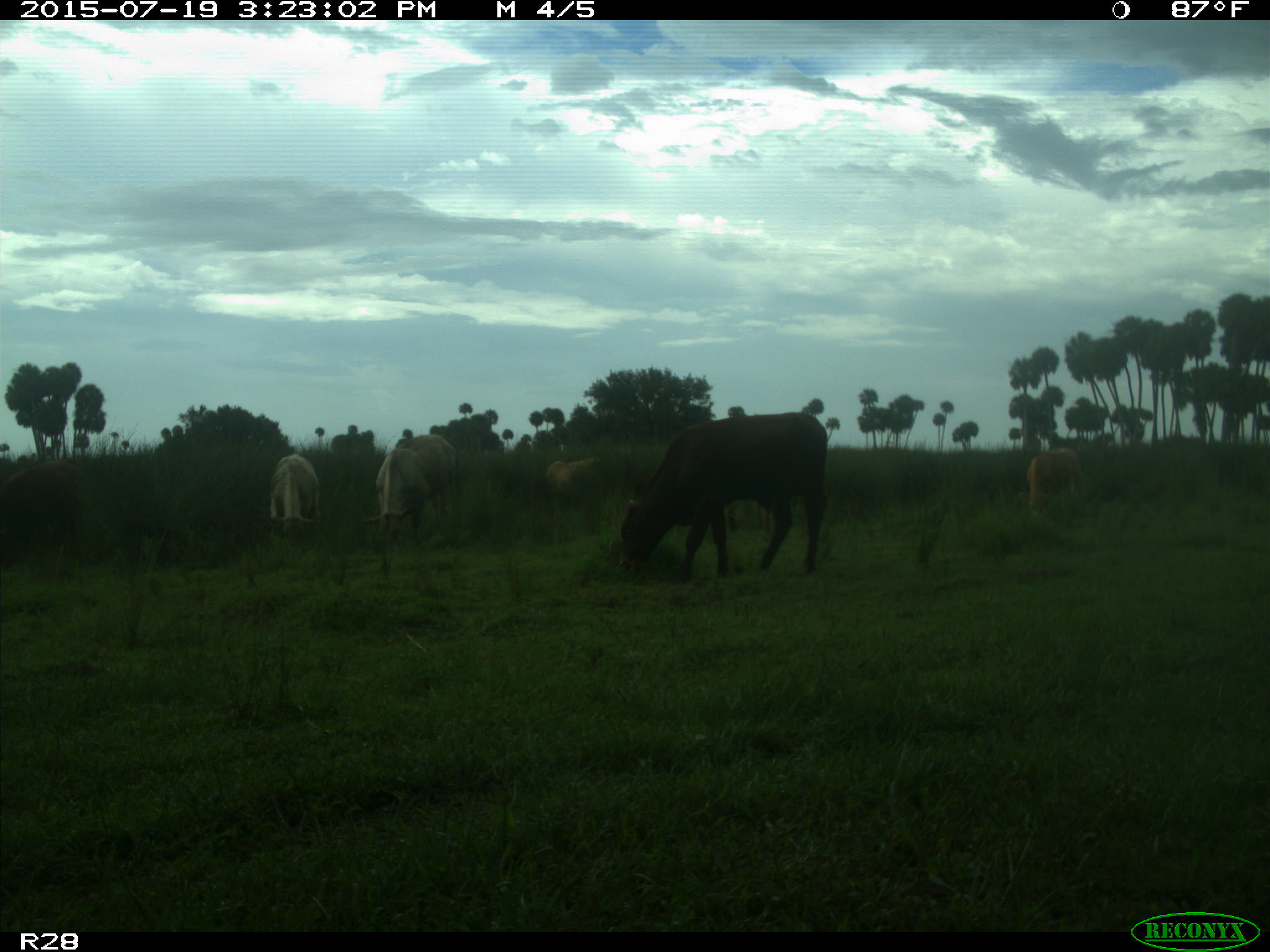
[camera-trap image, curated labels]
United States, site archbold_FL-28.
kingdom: Animalia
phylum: Chordata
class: Mammalia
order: Artiodactyla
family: Bovidae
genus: Bos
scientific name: Bos taurus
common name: domestic cow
Bos taurus (domestic cow).